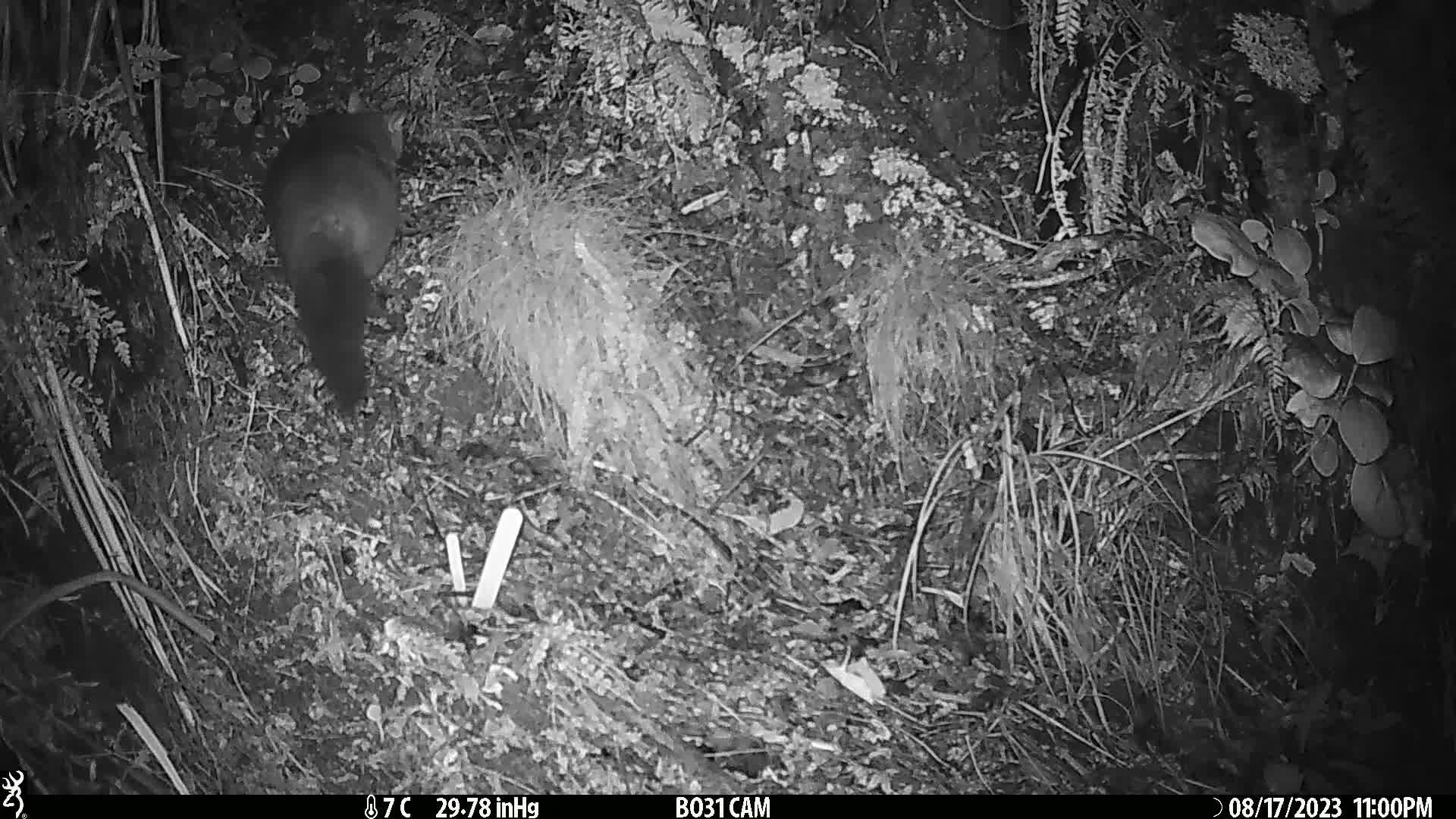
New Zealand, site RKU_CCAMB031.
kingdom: Animalia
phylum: Chordata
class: Mammalia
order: Diprotodontia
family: Phalangeridae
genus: Trichosurus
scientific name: Trichosurus vulpecula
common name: common brushtail possum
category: possum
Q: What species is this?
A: Possum (common brushtail possum) (Trichosurus vulpecula).